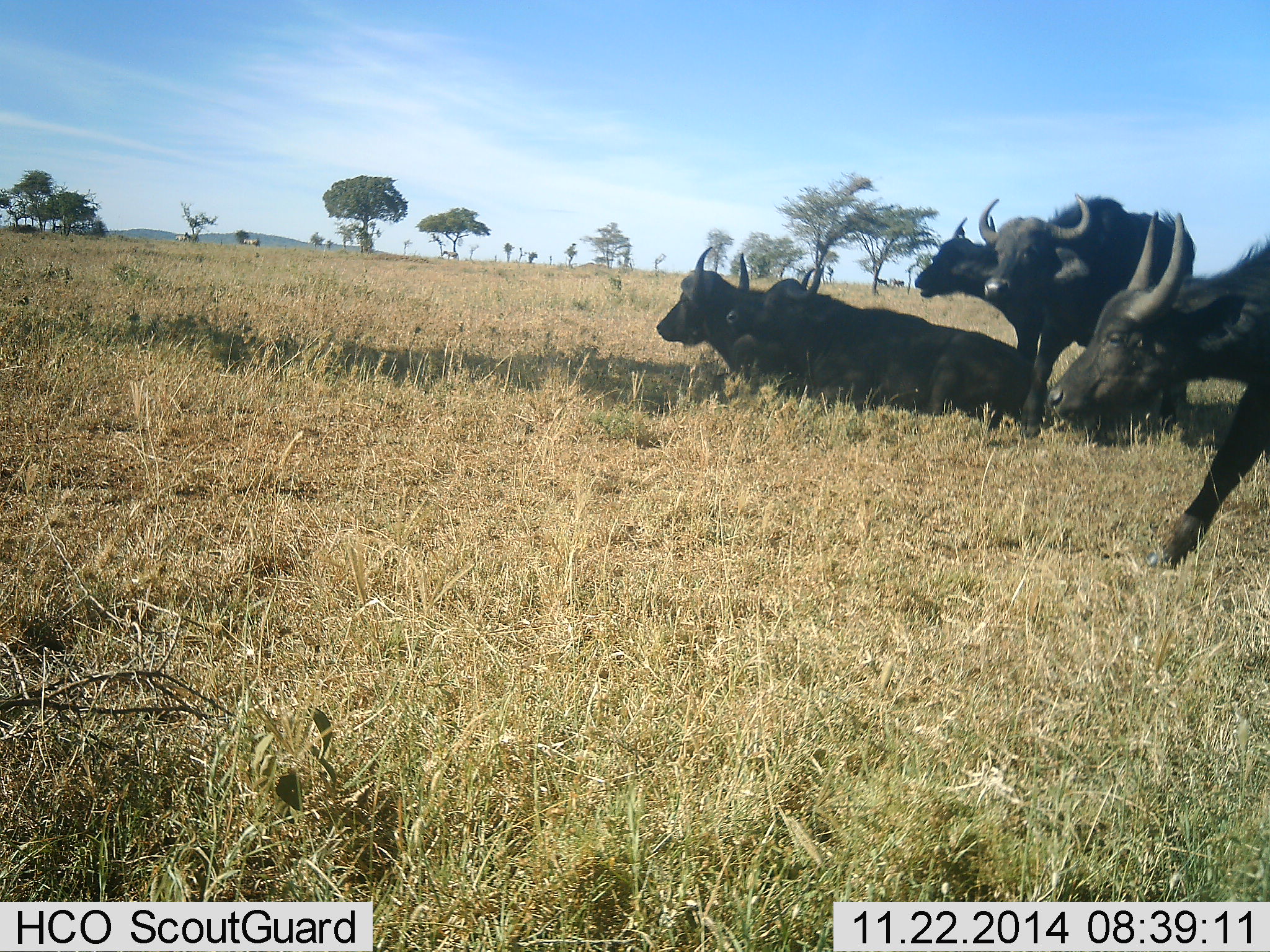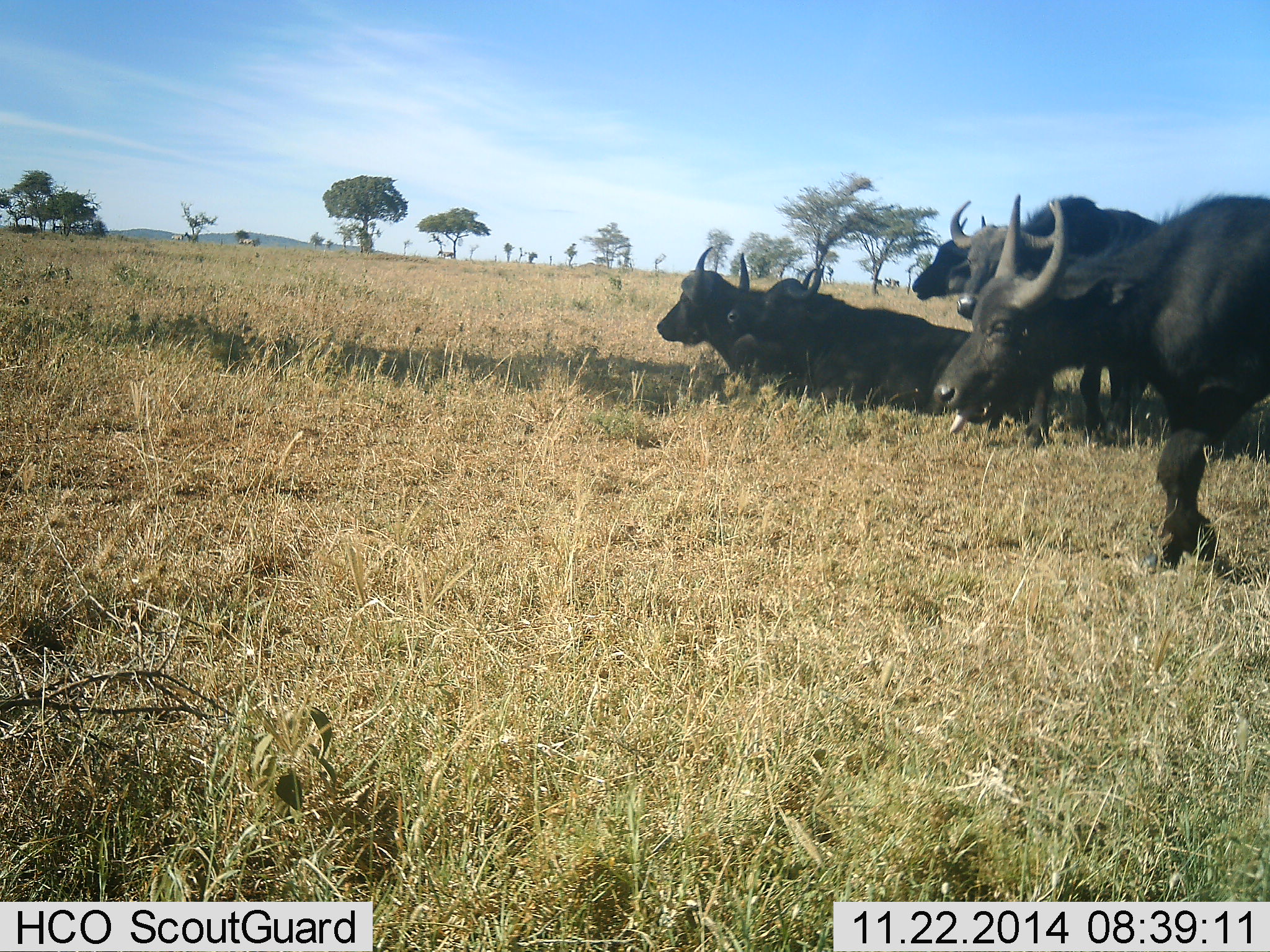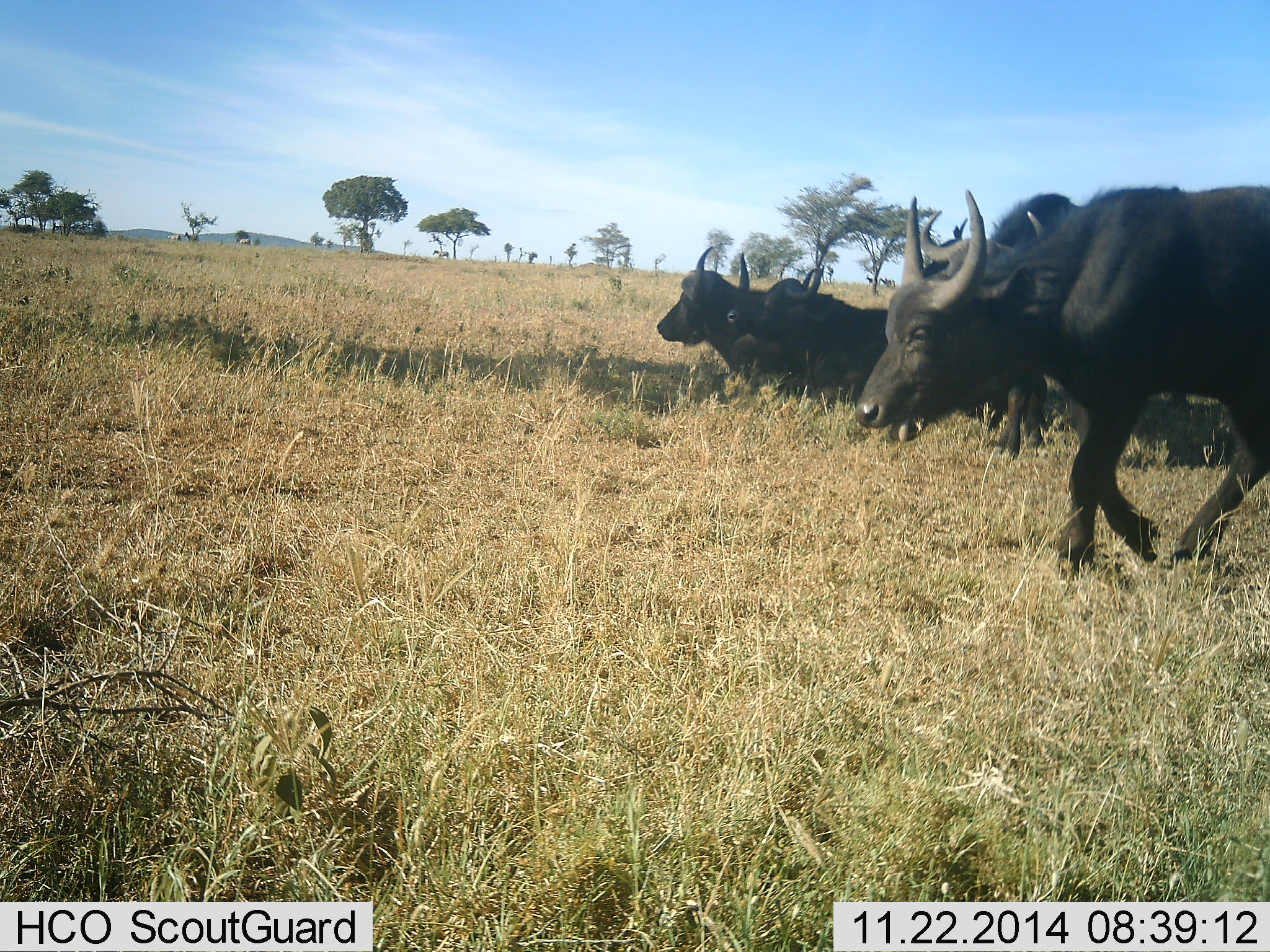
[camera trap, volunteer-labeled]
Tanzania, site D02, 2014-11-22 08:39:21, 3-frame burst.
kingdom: Animalia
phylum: Chordata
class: Mammalia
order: Artiodactyla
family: Bovidae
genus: Syncerus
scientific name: Syncerus caffer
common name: cape buffalo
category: buffalo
Buffalo (cape buffalo) (Syncerus caffer), count 5. Behavior (volunteer vote fractions): standing 54%, resting 100%, moving 69%, interacting 8%. Young present (vote fraction): 0%. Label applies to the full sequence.